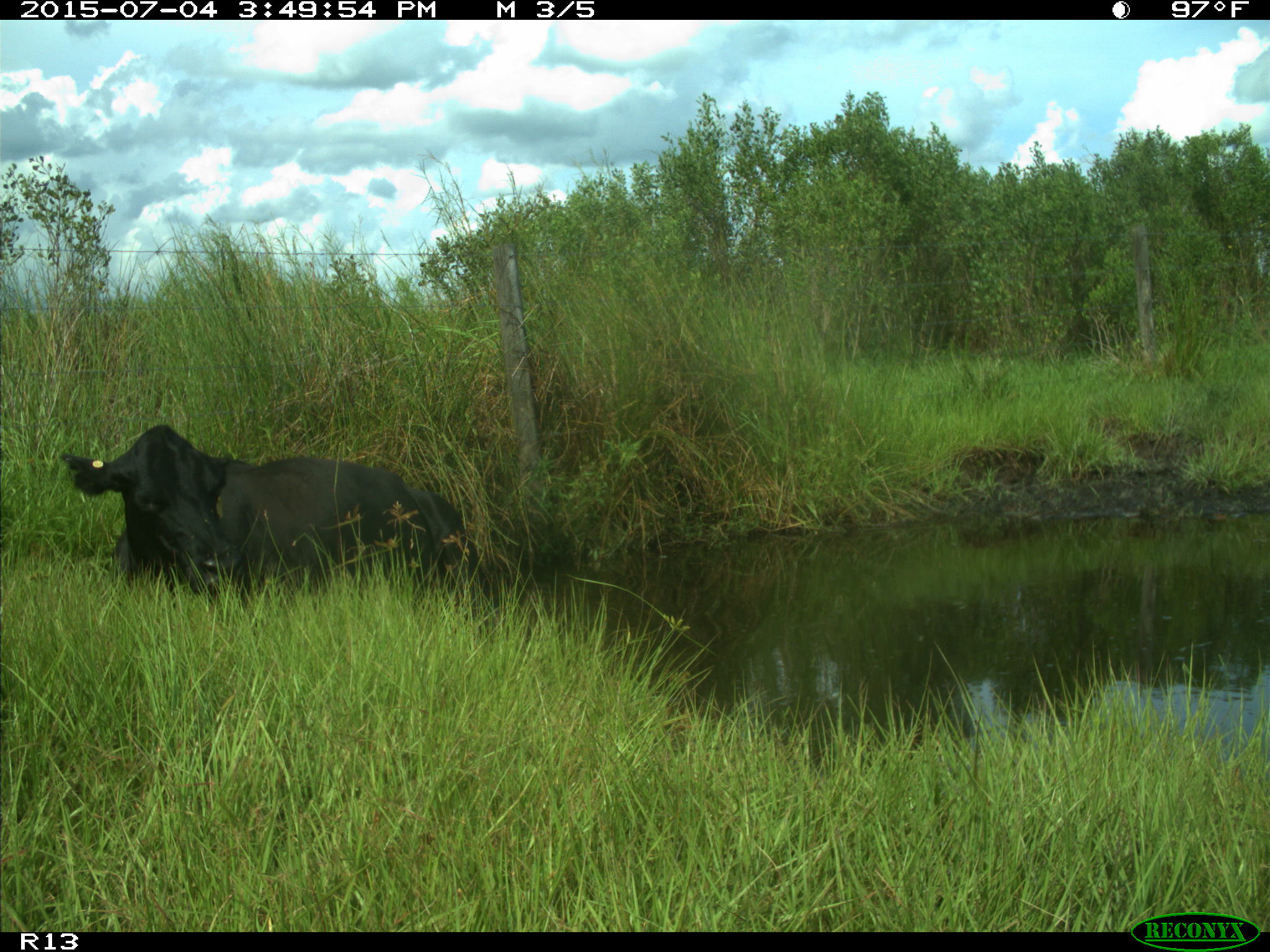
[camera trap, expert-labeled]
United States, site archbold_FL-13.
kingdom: Animalia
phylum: Chordata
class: Mammalia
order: Artiodactyla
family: Bovidae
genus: Bos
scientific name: Bos taurus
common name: domestic cow